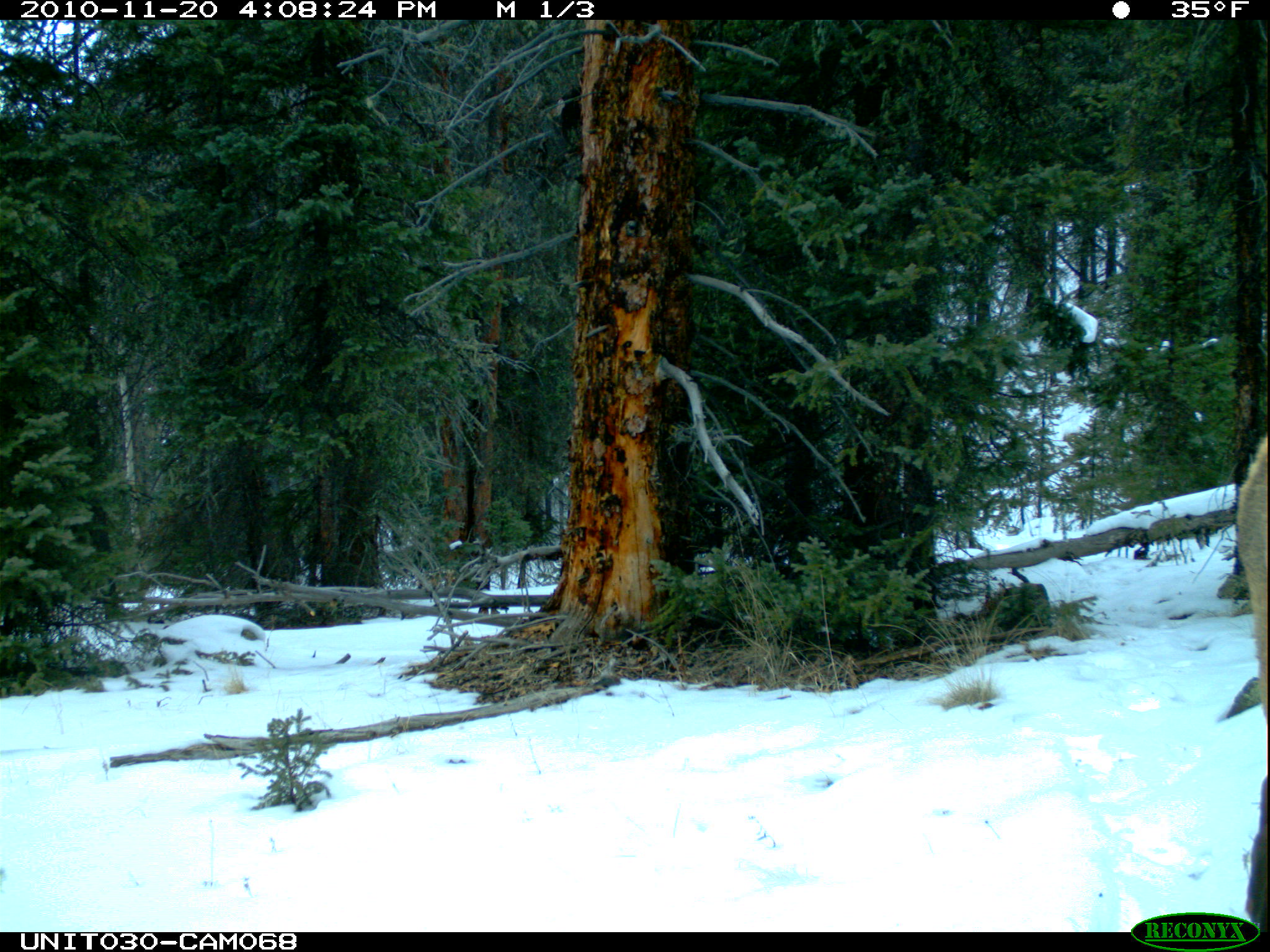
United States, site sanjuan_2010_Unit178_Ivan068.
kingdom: Animalia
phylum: Chordata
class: Mammalia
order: Artiodactyla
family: Cervidae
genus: Cervus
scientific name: Cervus elaphus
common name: red deer